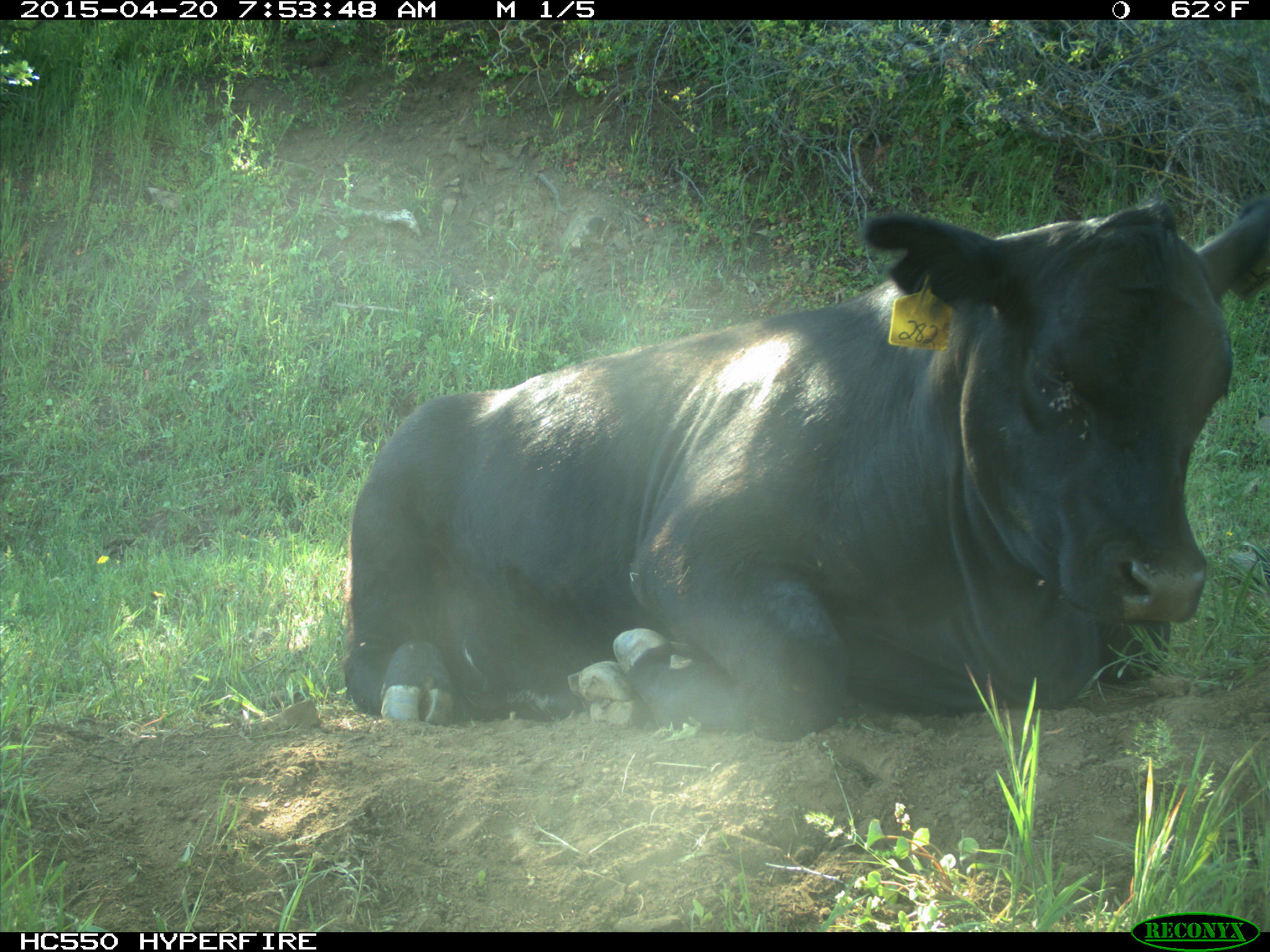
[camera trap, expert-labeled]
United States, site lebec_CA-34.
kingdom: Animalia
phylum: Chordata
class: Mammalia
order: Artiodactyla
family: Bovidae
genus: Bos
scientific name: Bos taurus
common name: domestic cow